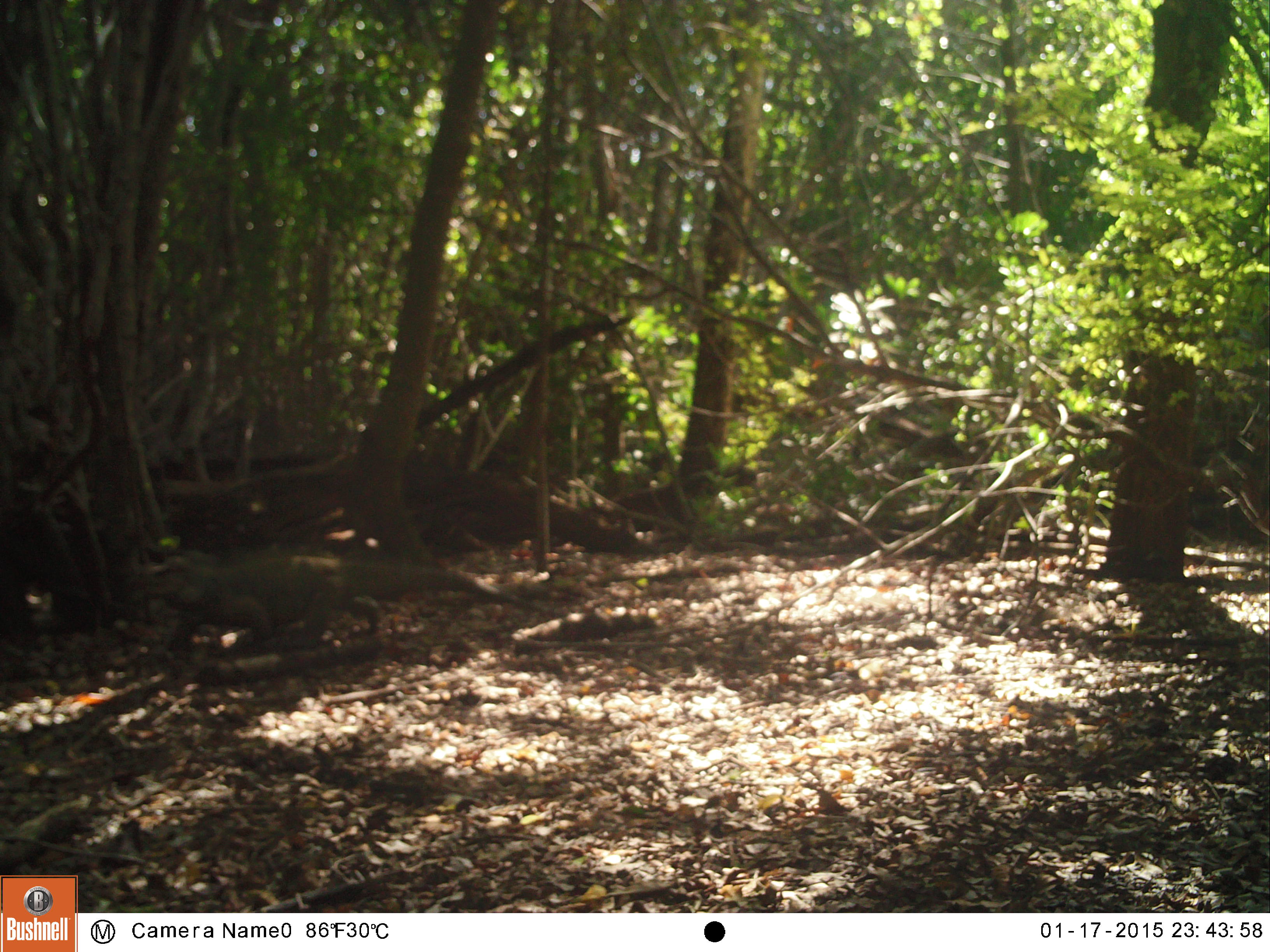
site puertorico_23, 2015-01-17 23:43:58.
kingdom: Animalia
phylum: Chordata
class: Reptilia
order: Squamata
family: Iguanidae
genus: Iguana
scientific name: Iguana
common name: typical iguanas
Iguana (typical iguanas).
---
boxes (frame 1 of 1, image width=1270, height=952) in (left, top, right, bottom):
iguana: (133, 540, 577, 662)